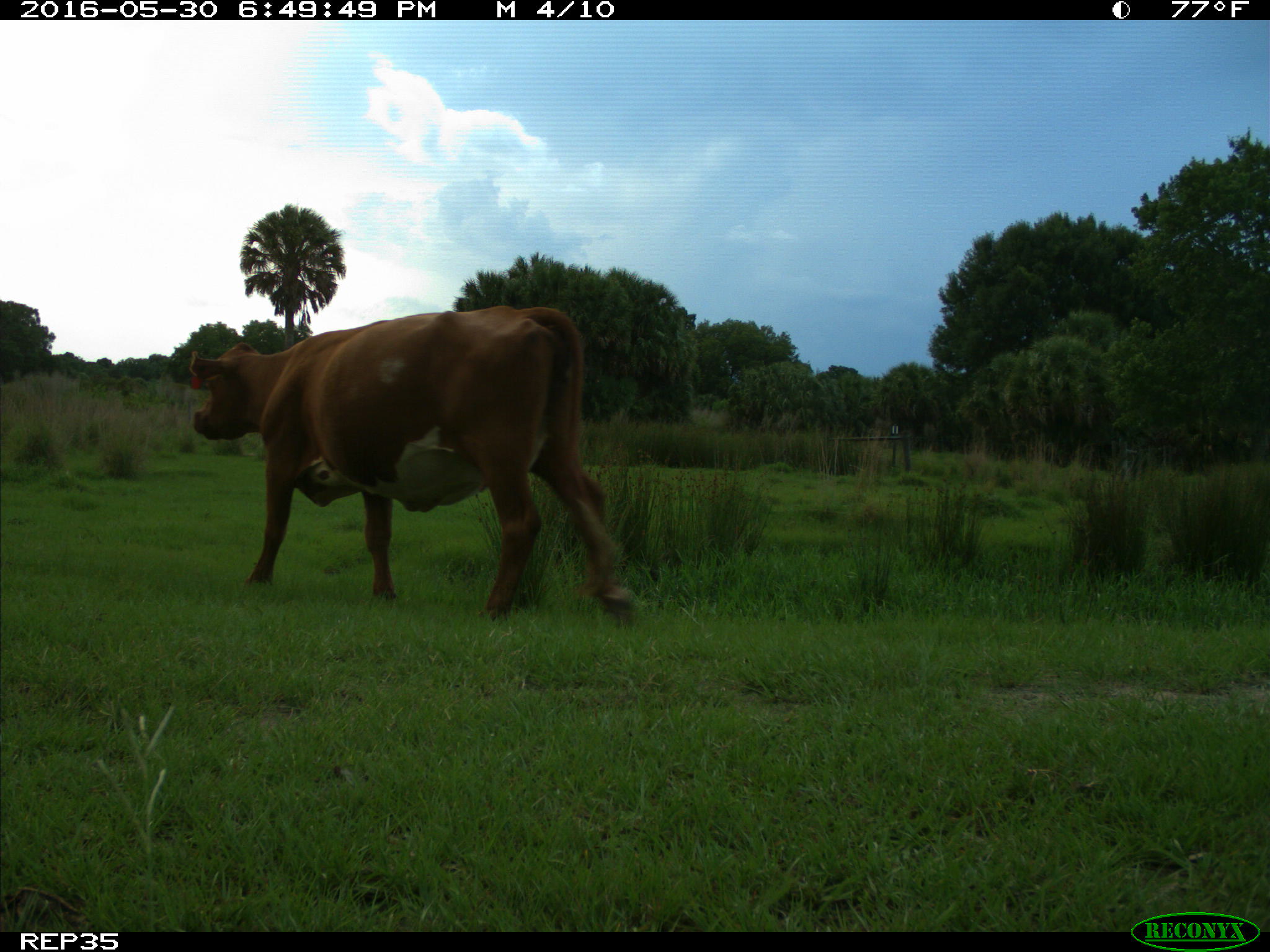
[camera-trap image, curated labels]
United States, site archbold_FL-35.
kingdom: Animalia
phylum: Chordata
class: Mammalia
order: Artiodactyla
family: Bovidae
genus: Bos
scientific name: Bos taurus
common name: domestic cow